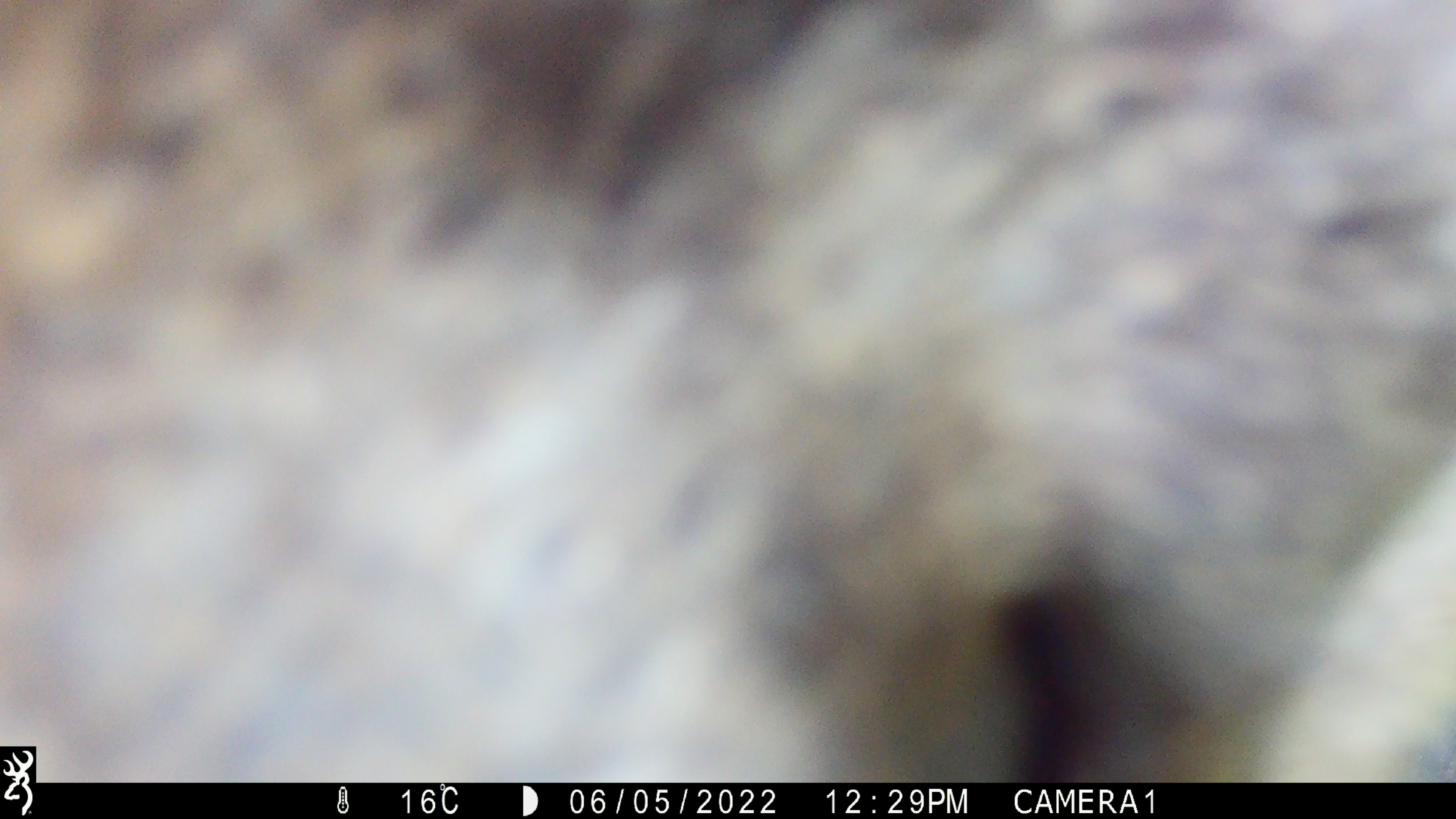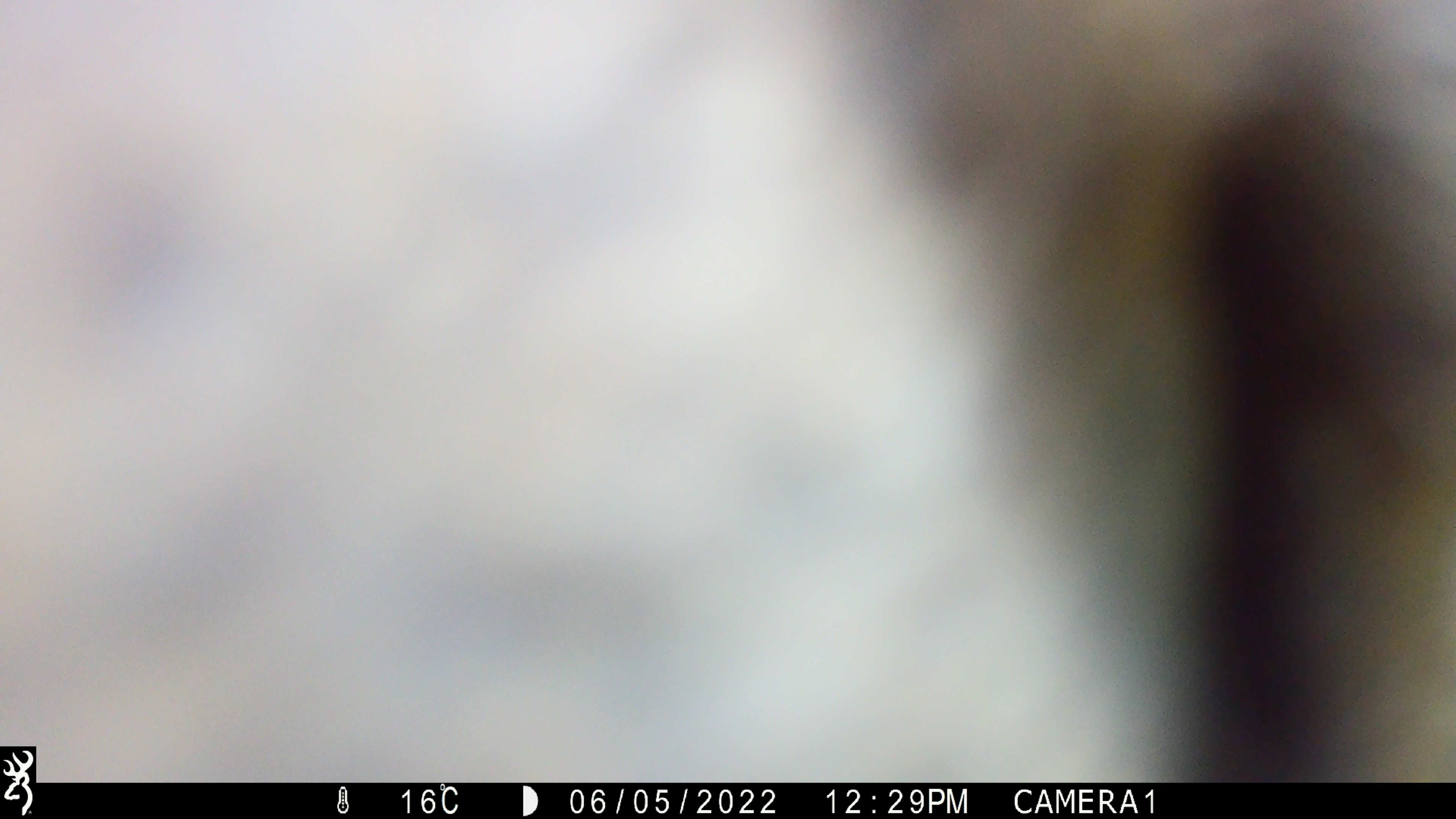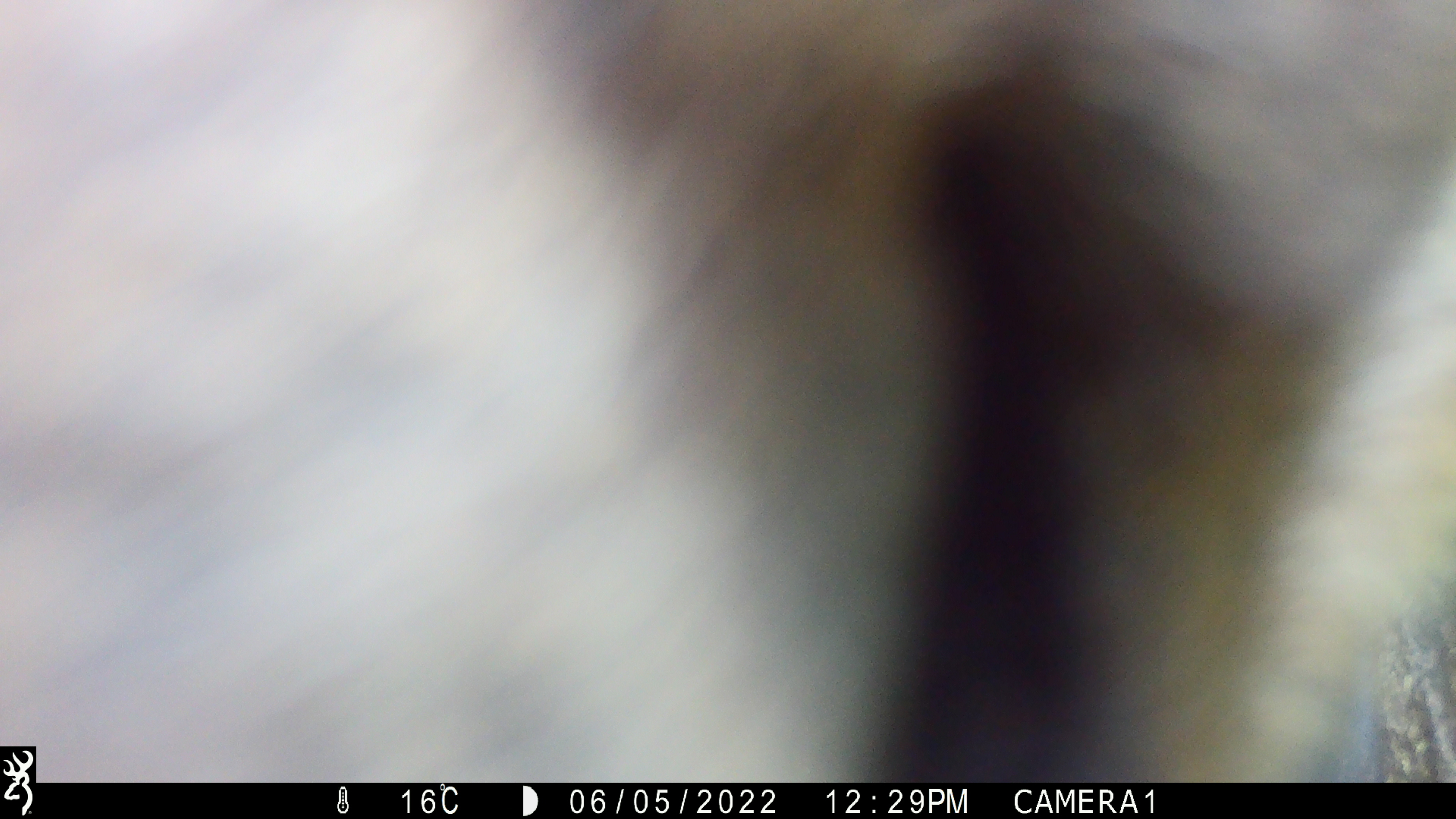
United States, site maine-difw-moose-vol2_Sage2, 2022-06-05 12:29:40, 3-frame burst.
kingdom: Animalia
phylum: Chordata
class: Mammalia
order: Artiodactyla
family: Cervidae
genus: Alces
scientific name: Alces alces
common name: moose